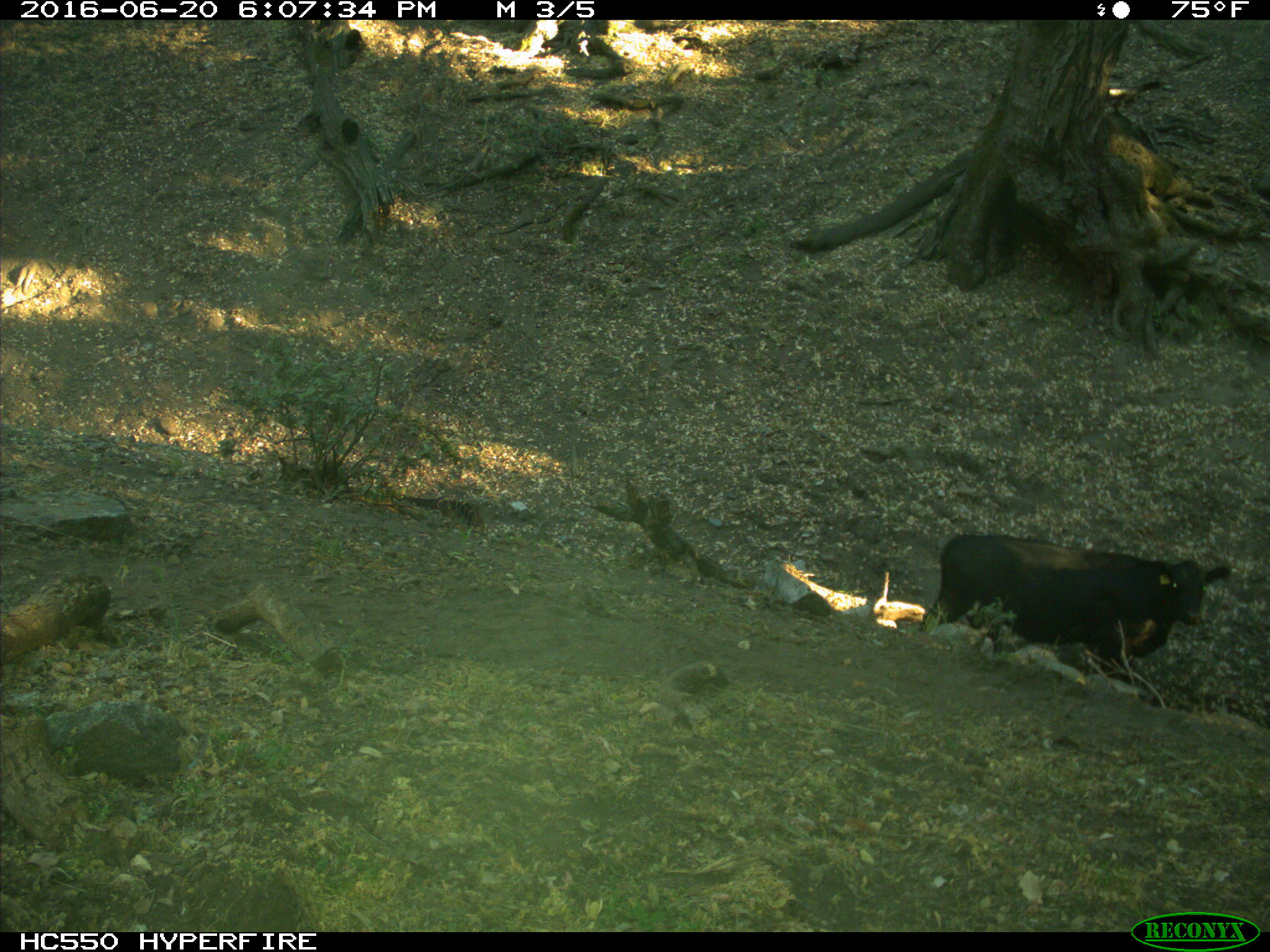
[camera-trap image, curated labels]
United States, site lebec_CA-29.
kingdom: Animalia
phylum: Chordata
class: Mammalia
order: Artiodactyla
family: Bovidae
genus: Bos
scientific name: Bos taurus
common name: domestic cow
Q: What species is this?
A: Bos taurus (domestic cow).